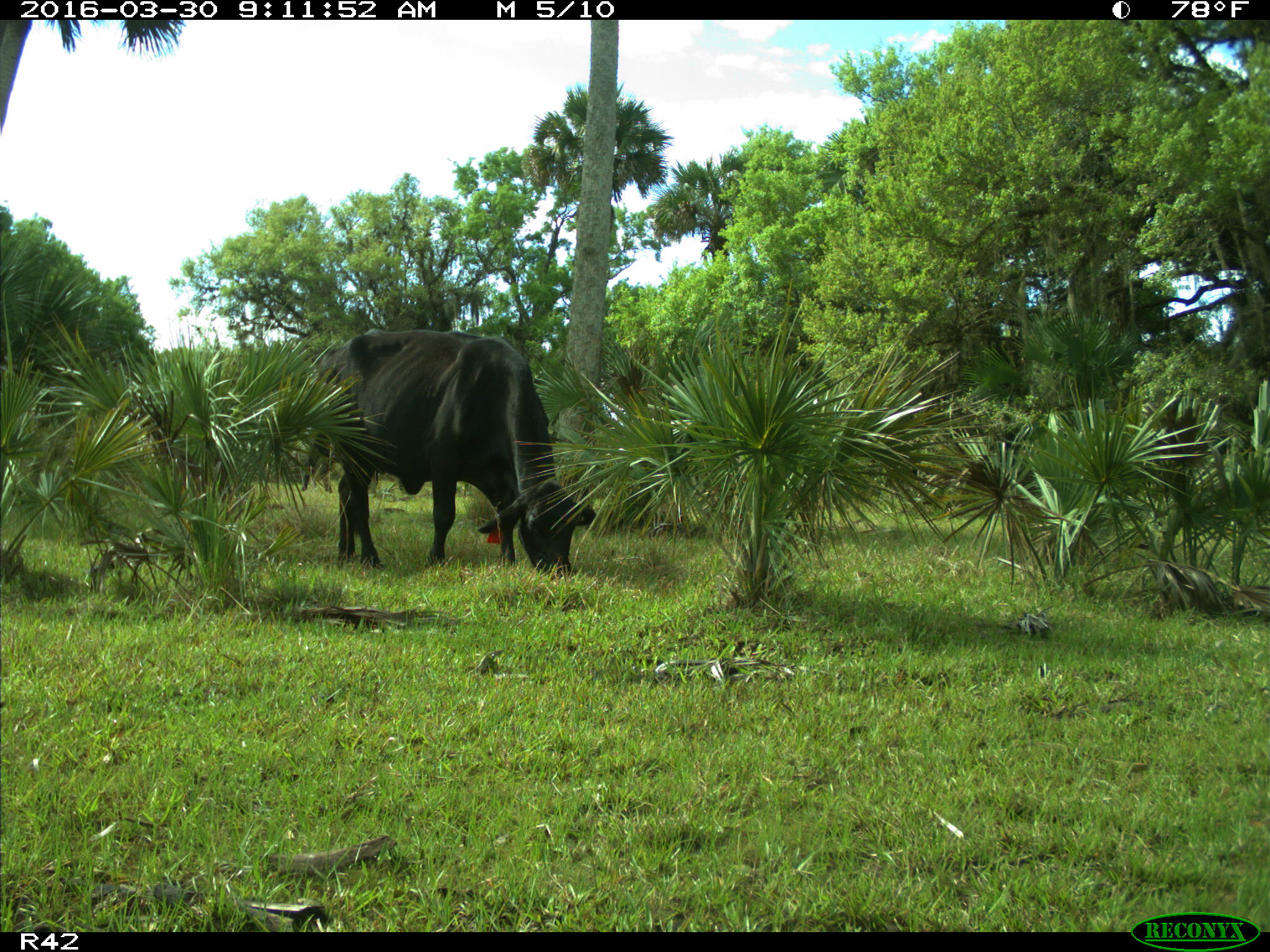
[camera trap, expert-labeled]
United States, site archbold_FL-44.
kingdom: Animalia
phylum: Chordata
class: Mammalia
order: Artiodactyla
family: Bovidae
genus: Bos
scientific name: Bos taurus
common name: domestic cow